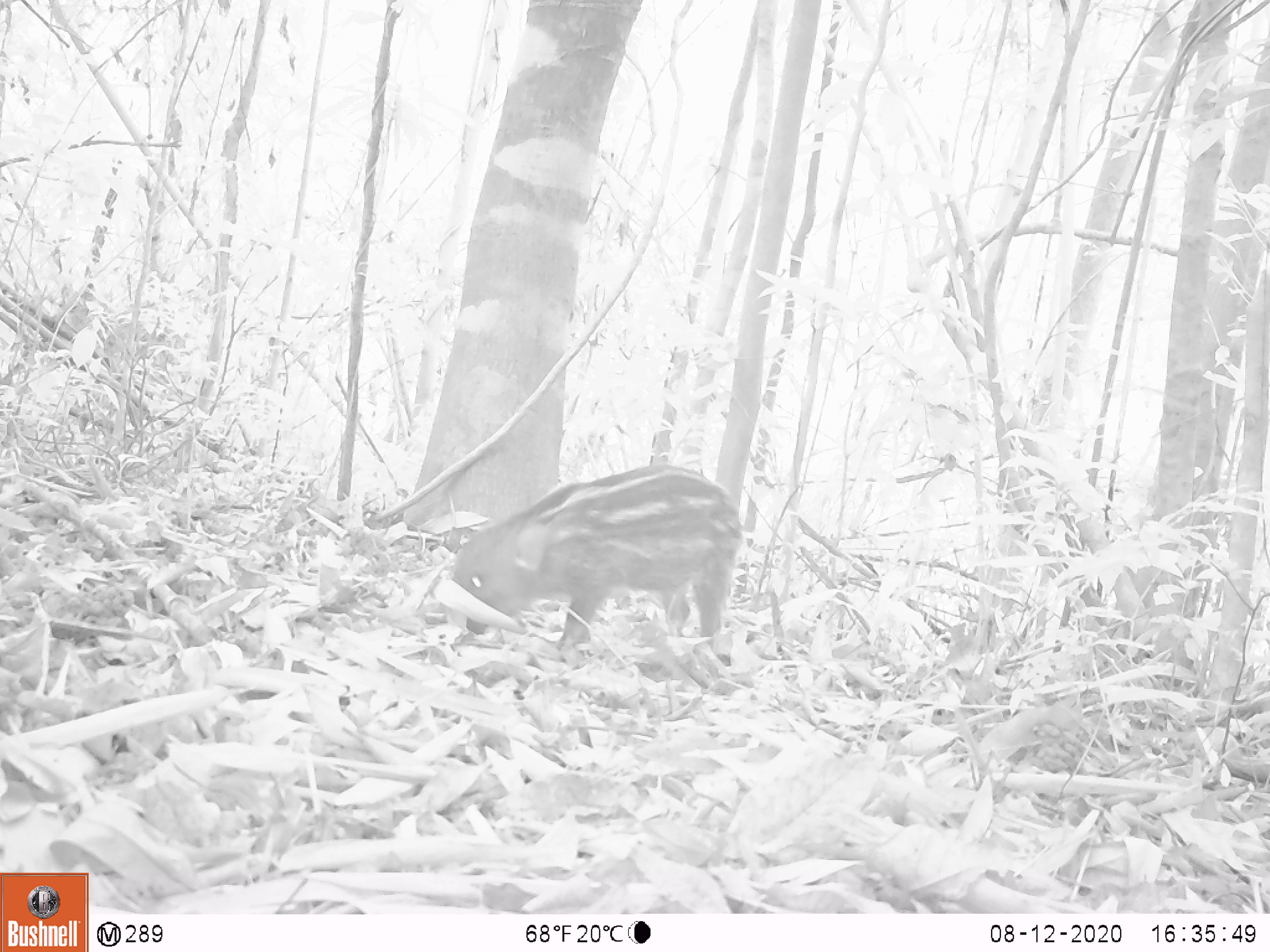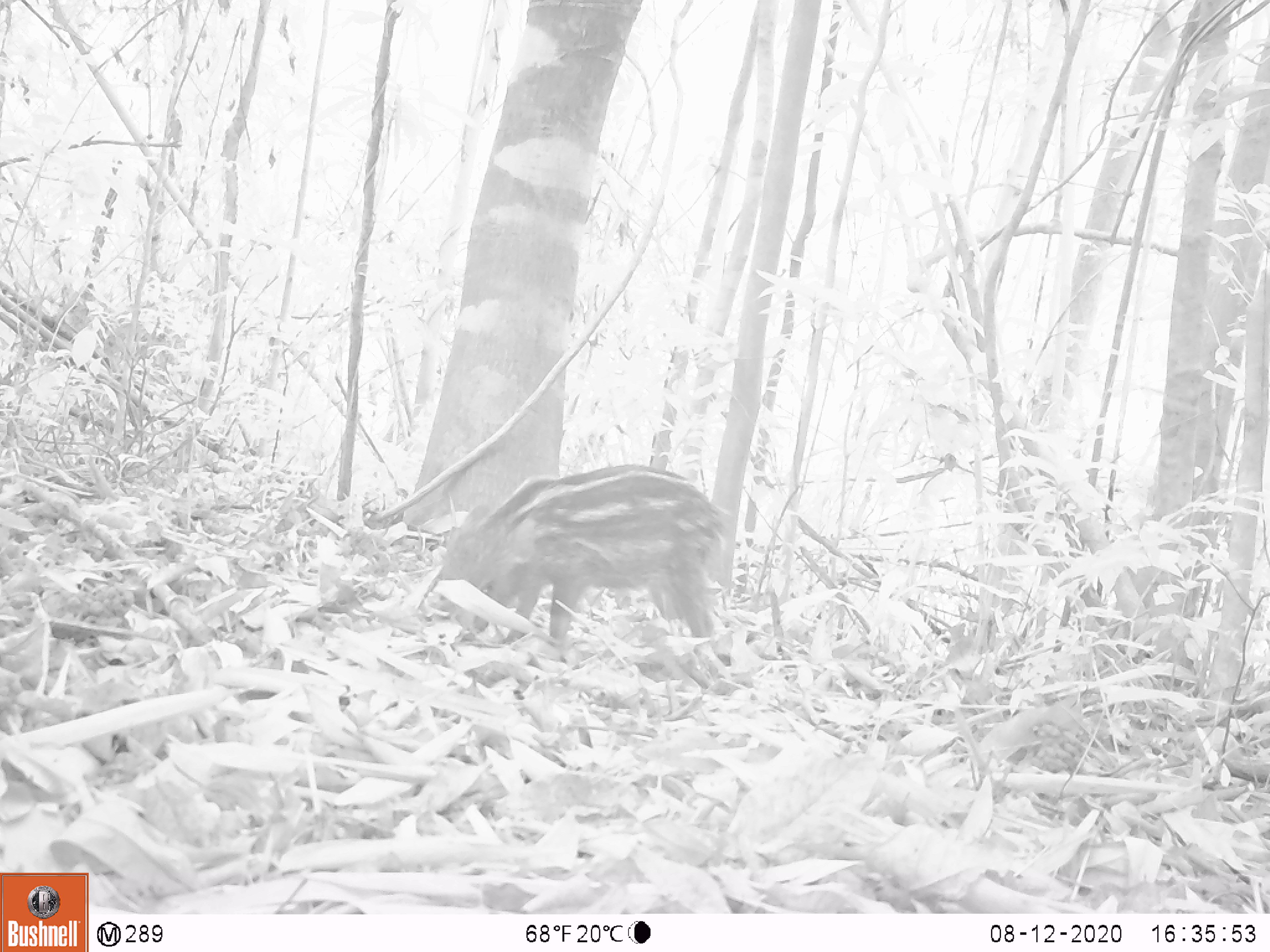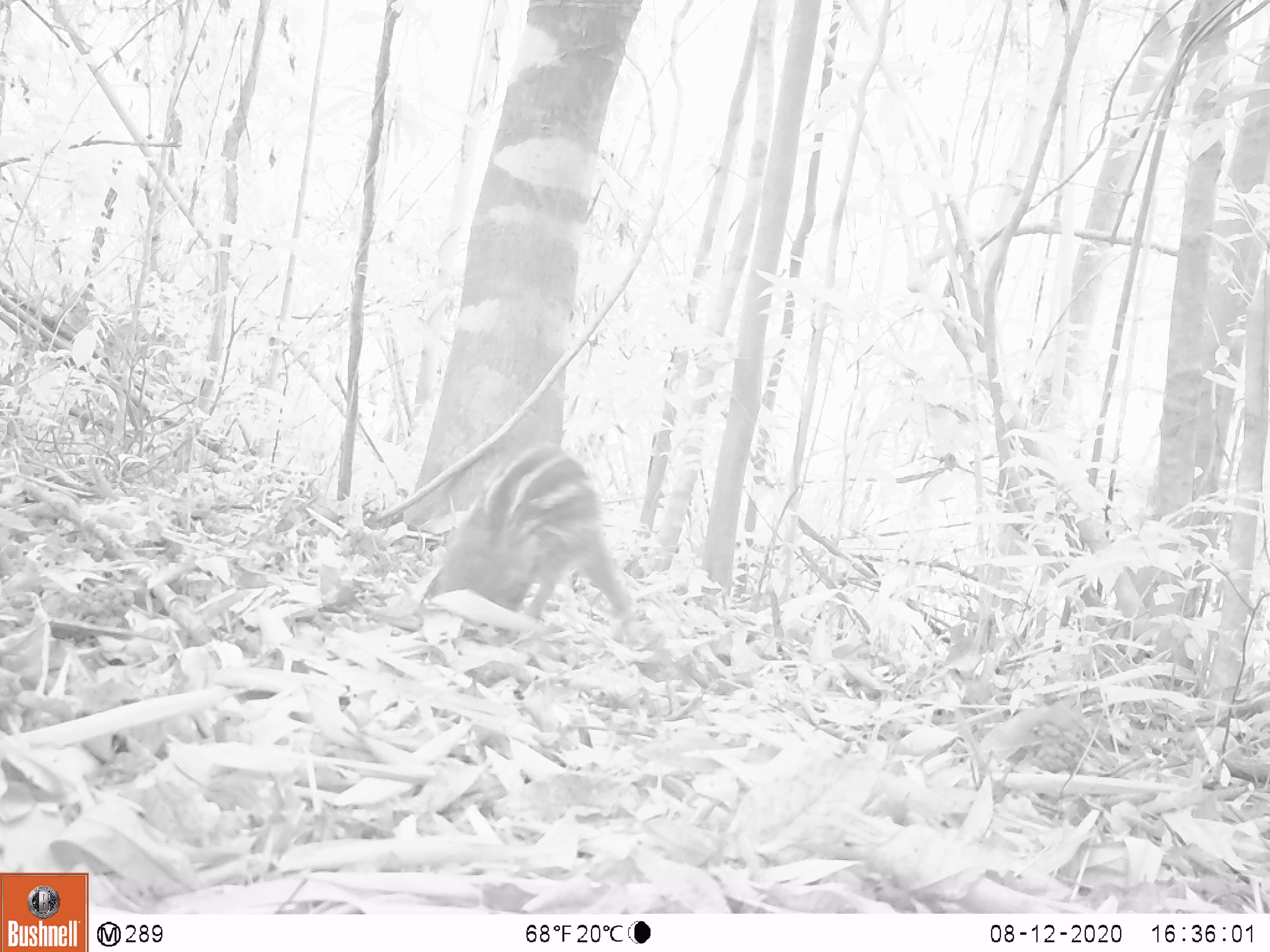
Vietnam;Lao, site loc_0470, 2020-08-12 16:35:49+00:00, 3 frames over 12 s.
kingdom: Animalia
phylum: Chordata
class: Mammalia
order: Artiodactyla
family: Suidae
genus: Sus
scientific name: Sus scrofa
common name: eurasian wild pig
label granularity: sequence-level